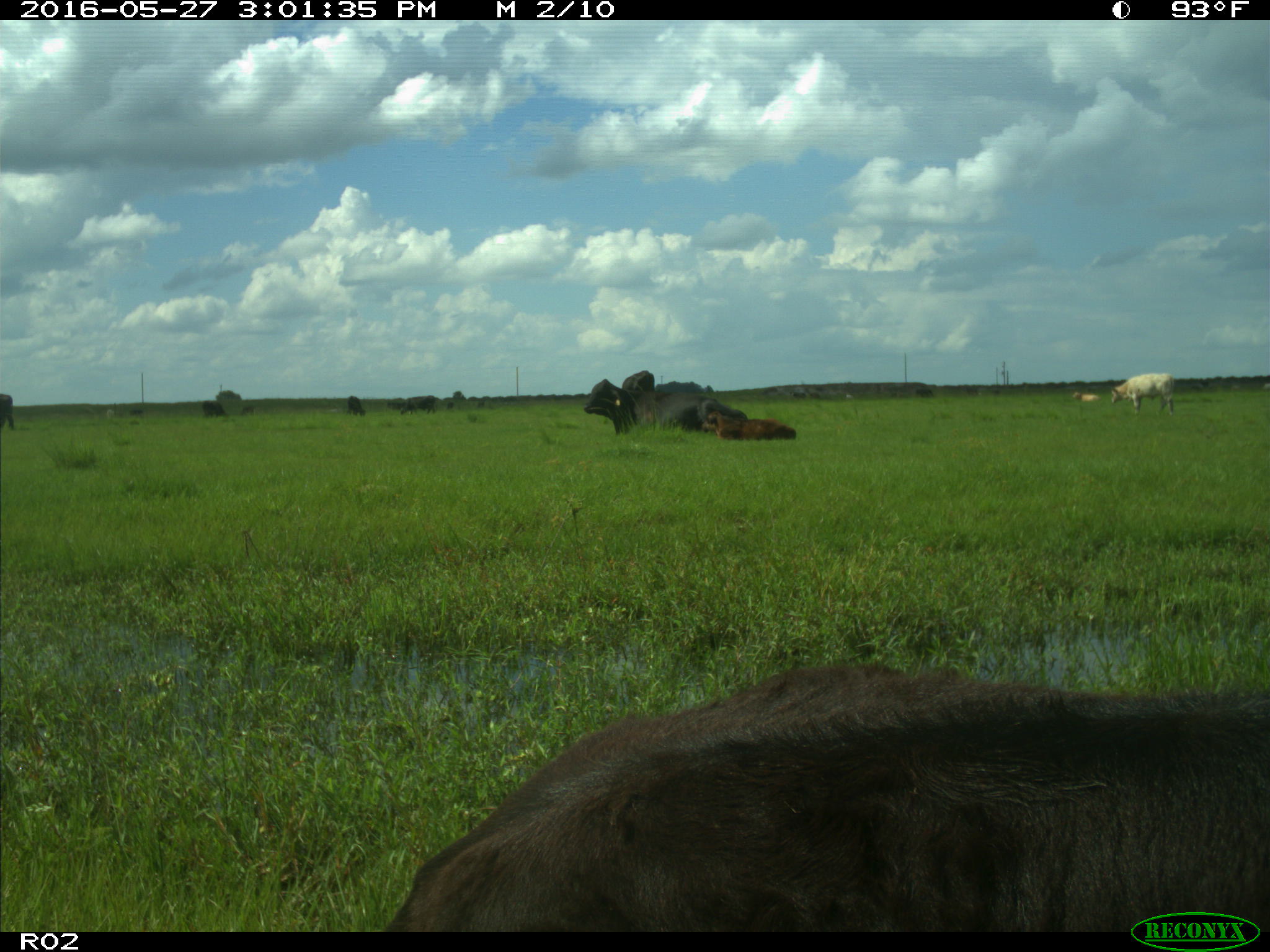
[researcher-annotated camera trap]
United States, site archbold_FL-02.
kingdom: Animalia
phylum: Chordata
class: Mammalia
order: Artiodactyla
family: Bovidae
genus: Bos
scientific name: Bos taurus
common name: domestic cow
Bos taurus (domestic cow).